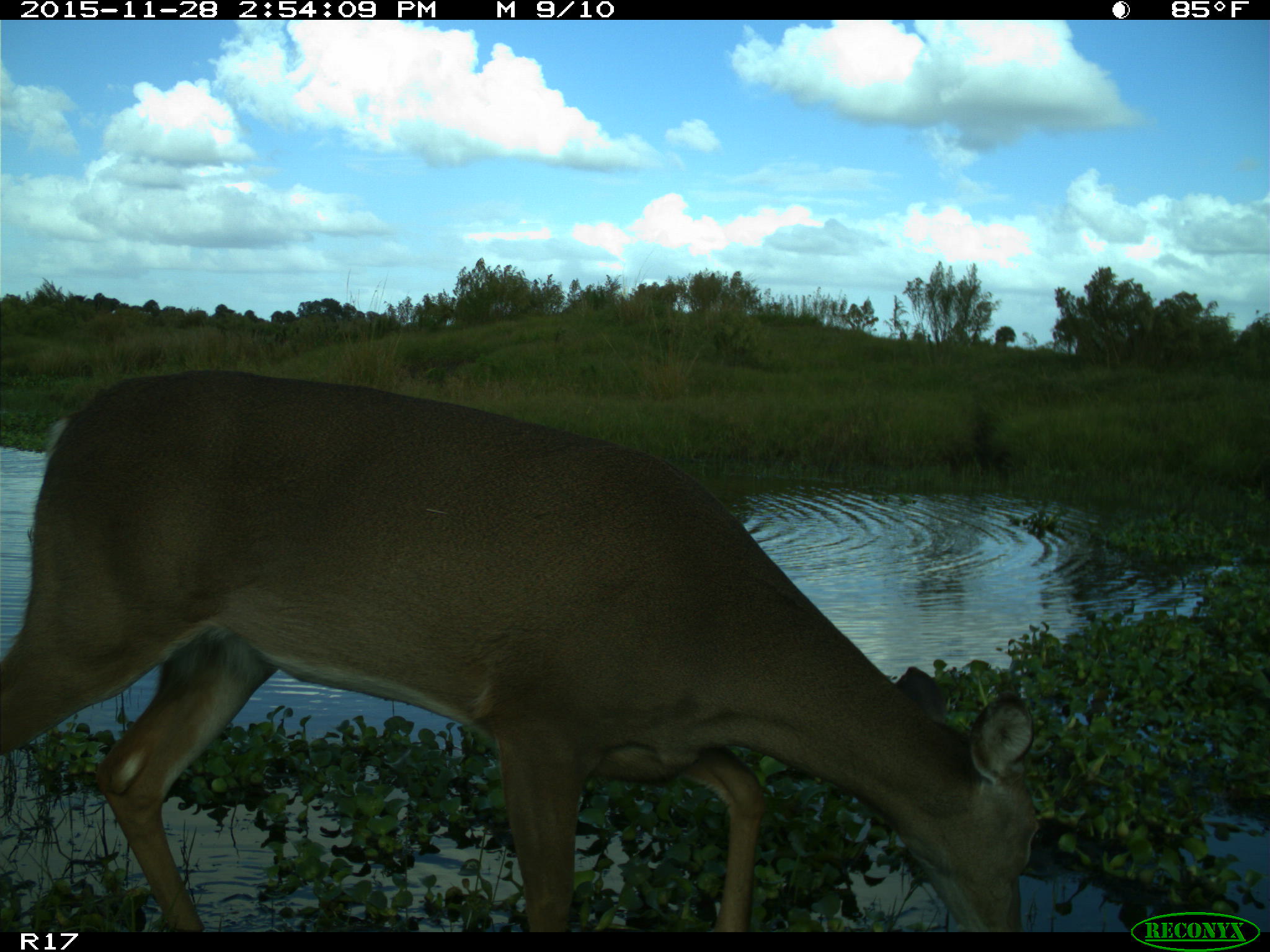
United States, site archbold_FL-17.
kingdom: Animalia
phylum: Chordata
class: Mammalia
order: Artiodactyla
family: Cervidae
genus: Odocoileus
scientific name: Odocoileus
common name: deer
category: unidentified deer